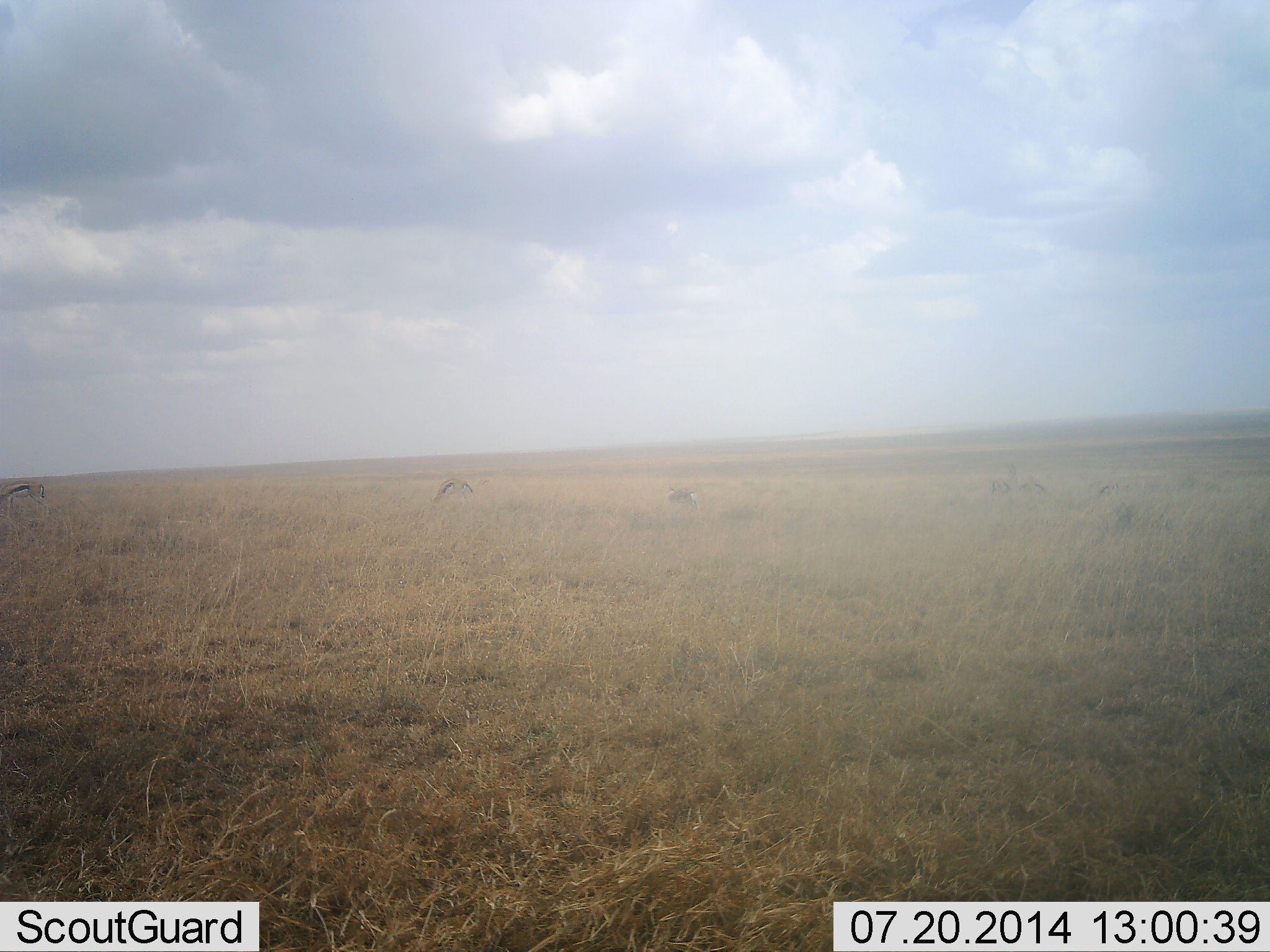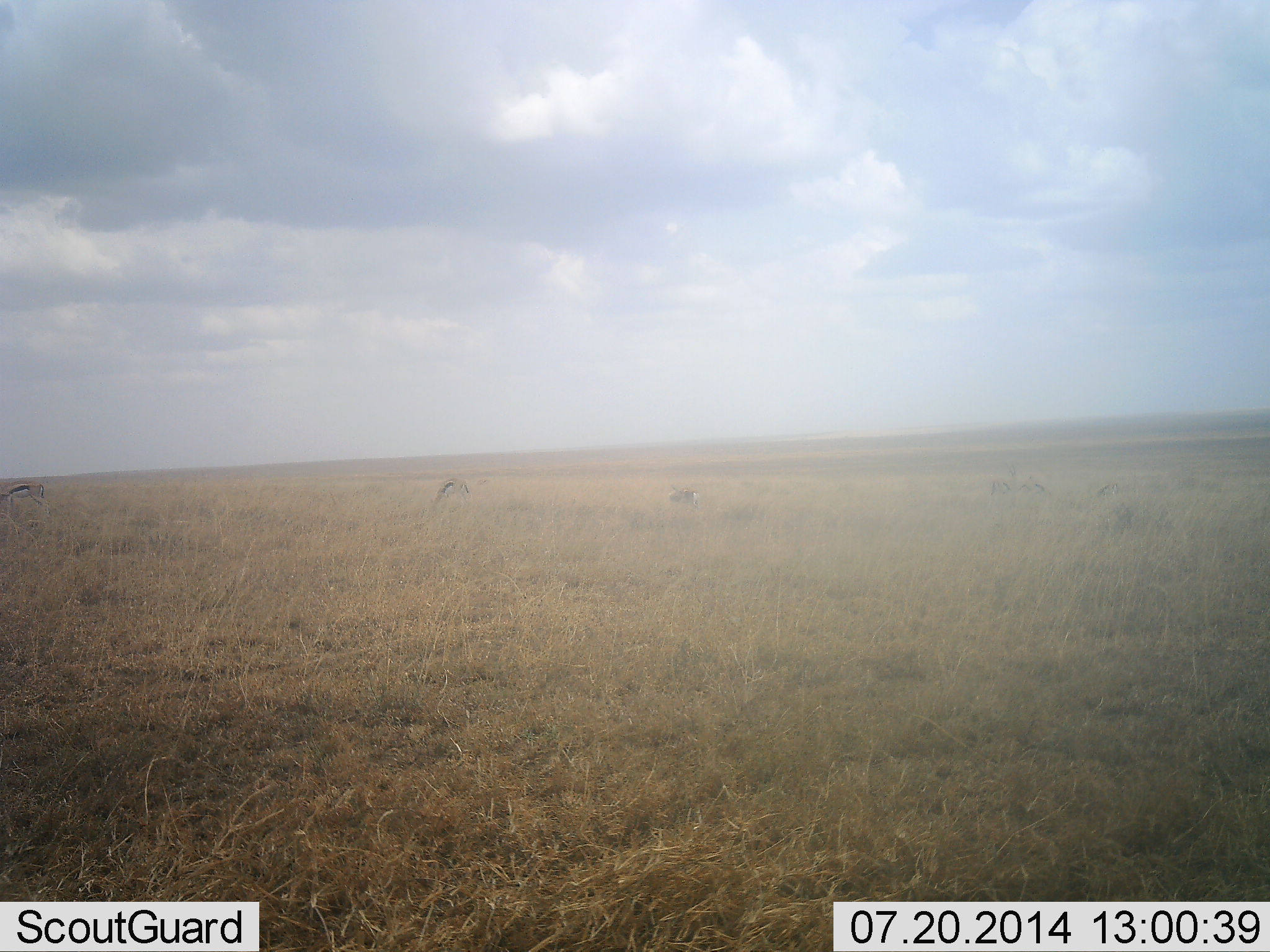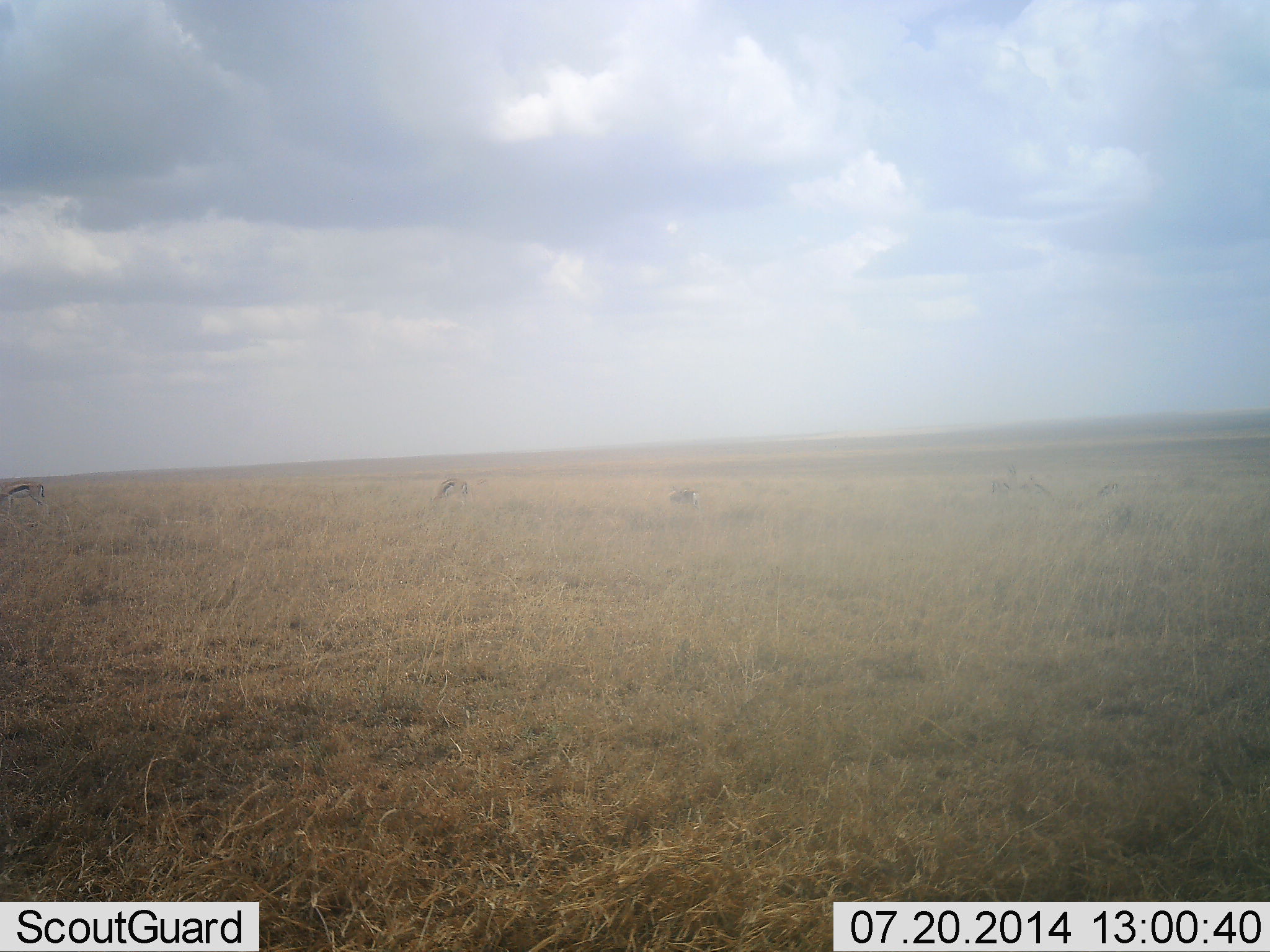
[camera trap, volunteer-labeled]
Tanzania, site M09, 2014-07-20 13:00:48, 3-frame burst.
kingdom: Animalia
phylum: Chordata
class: Mammalia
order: Artiodactyla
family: Bovidae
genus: Eudorcas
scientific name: Eudorcas thomsonii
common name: thomson's gazelle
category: gazellethomsons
Gazellethomsons (thomson's gazelle) (Eudorcas thomsonii), count 4. Behavior (volunteer vote fractions): standing 60%, resting 0%, moving 20%, interacting 0%. Young present (vote fraction): 0%. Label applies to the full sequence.